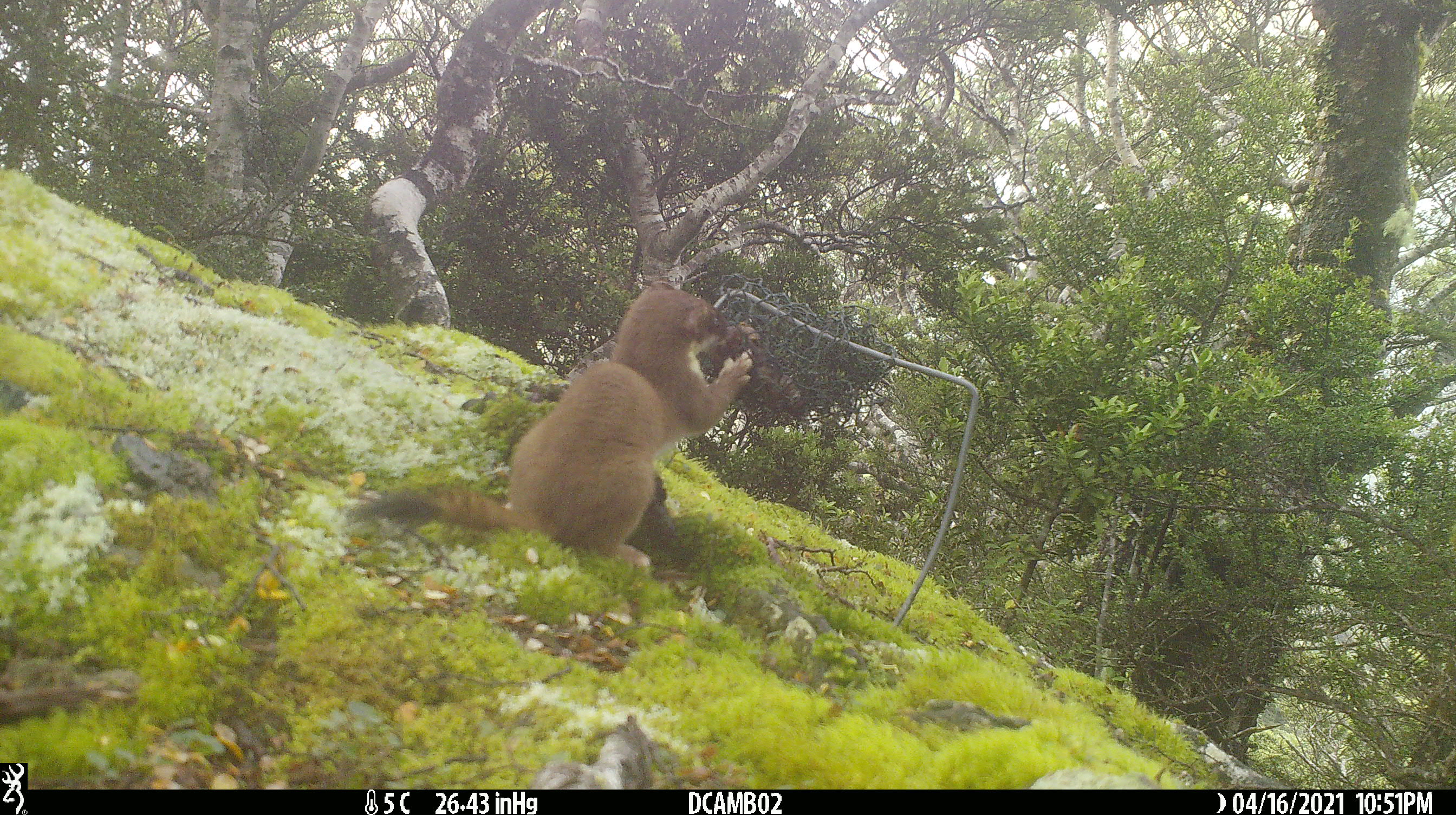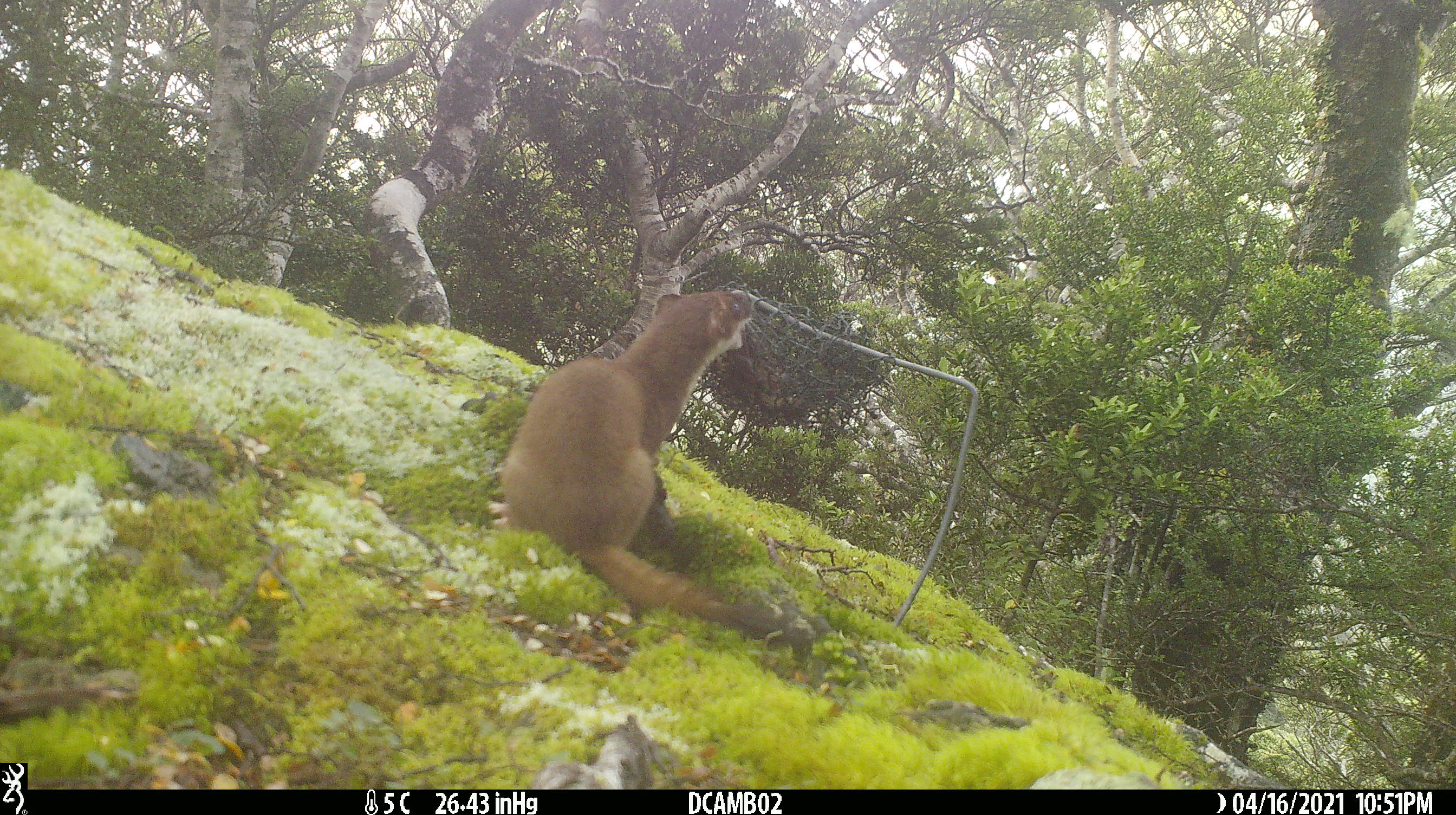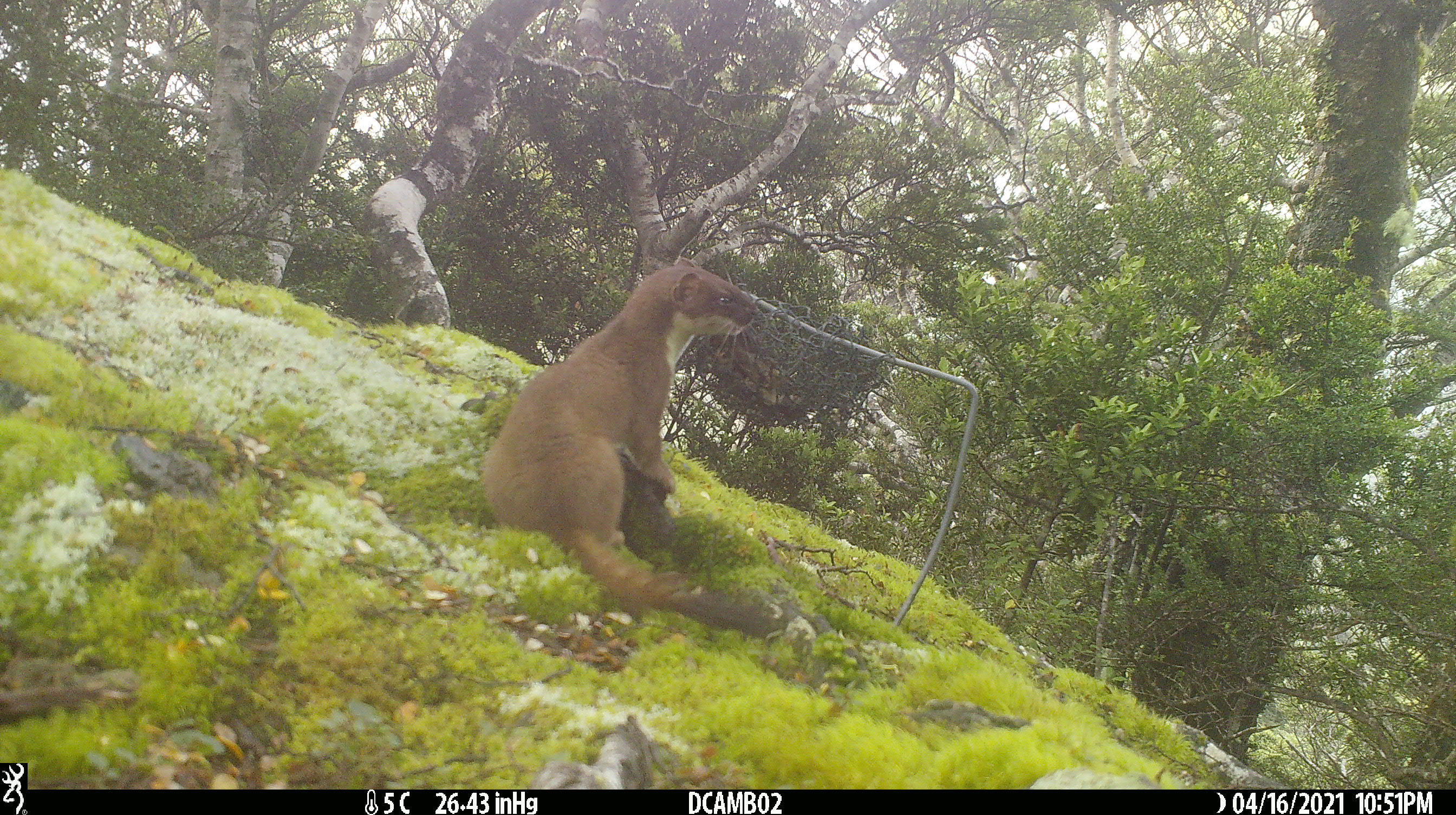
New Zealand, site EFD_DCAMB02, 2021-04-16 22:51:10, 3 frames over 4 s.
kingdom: Animalia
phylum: Chordata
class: Mammalia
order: Carnivora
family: Mustelidae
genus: Mustela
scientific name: Mustela erminea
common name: stoat